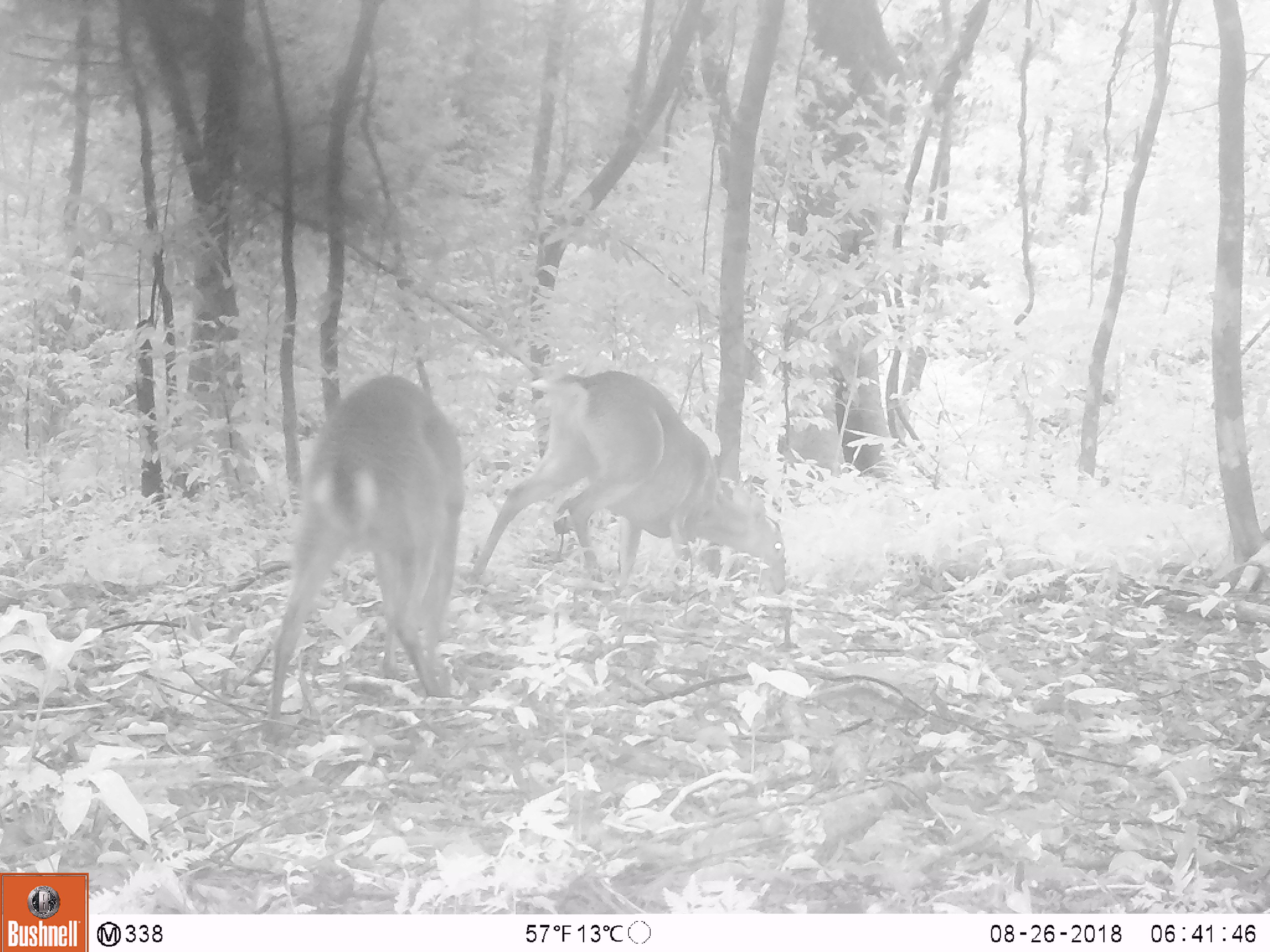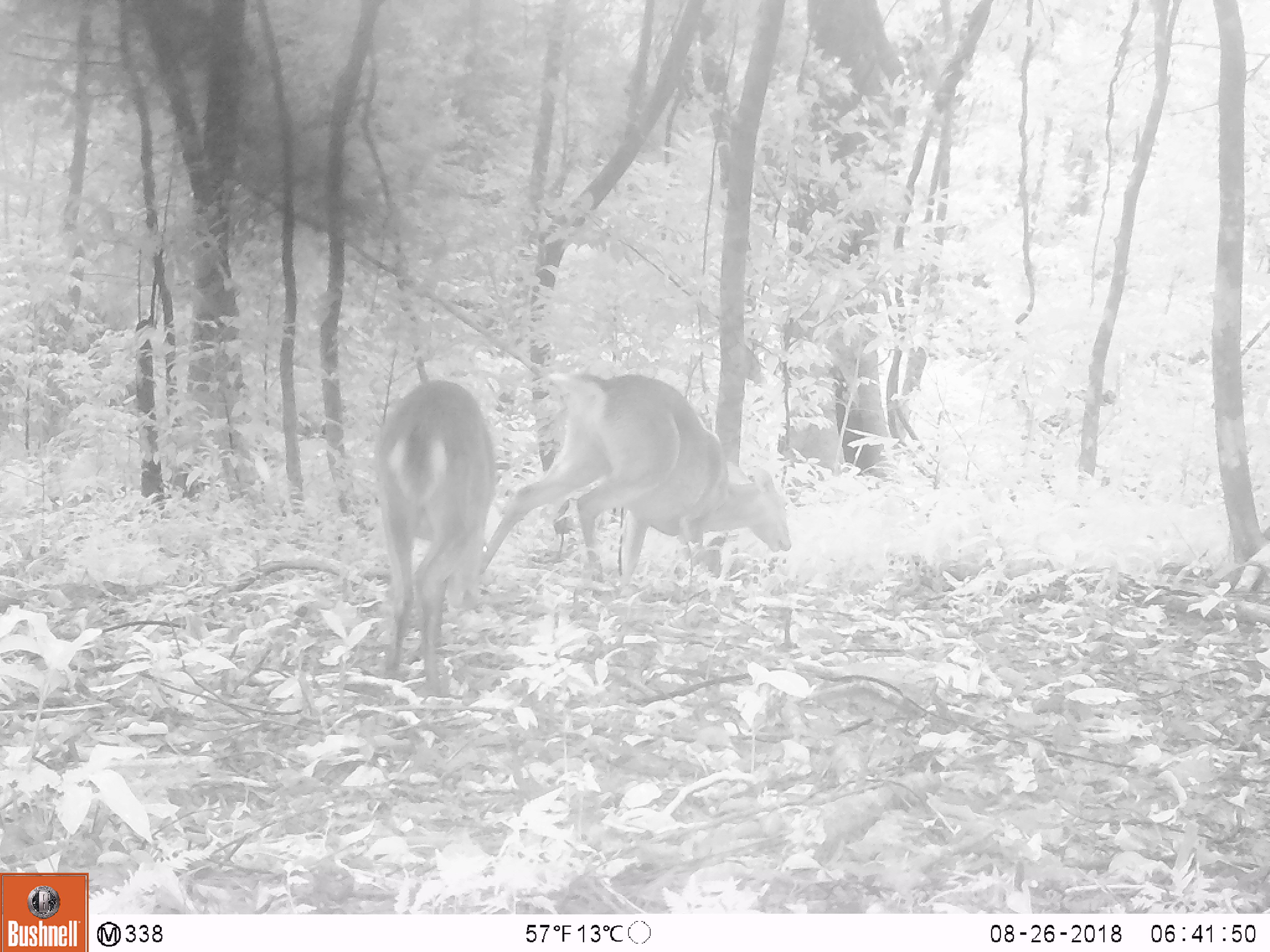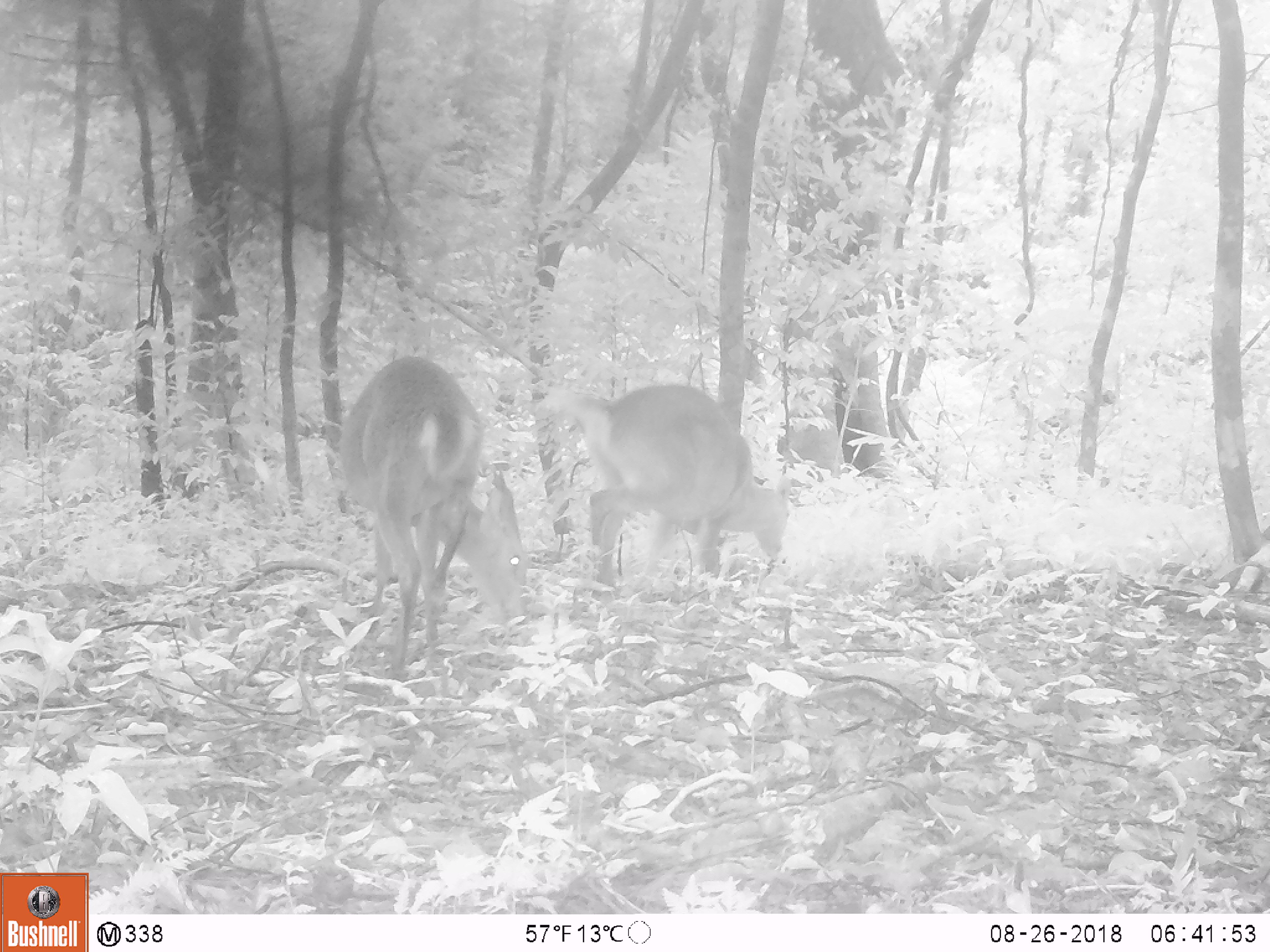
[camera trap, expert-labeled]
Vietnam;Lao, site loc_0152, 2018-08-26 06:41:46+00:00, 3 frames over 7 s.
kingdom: Animalia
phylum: Chordata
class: Mammalia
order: Artiodactyla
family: Cervidae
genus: Muntiacus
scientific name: Muntiacus vuquangensis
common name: large-antlered muntjac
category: large antlered muntjac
Large antlered muntjac (large-antlered muntjac) (Muntiacus vuquangensis). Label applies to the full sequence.